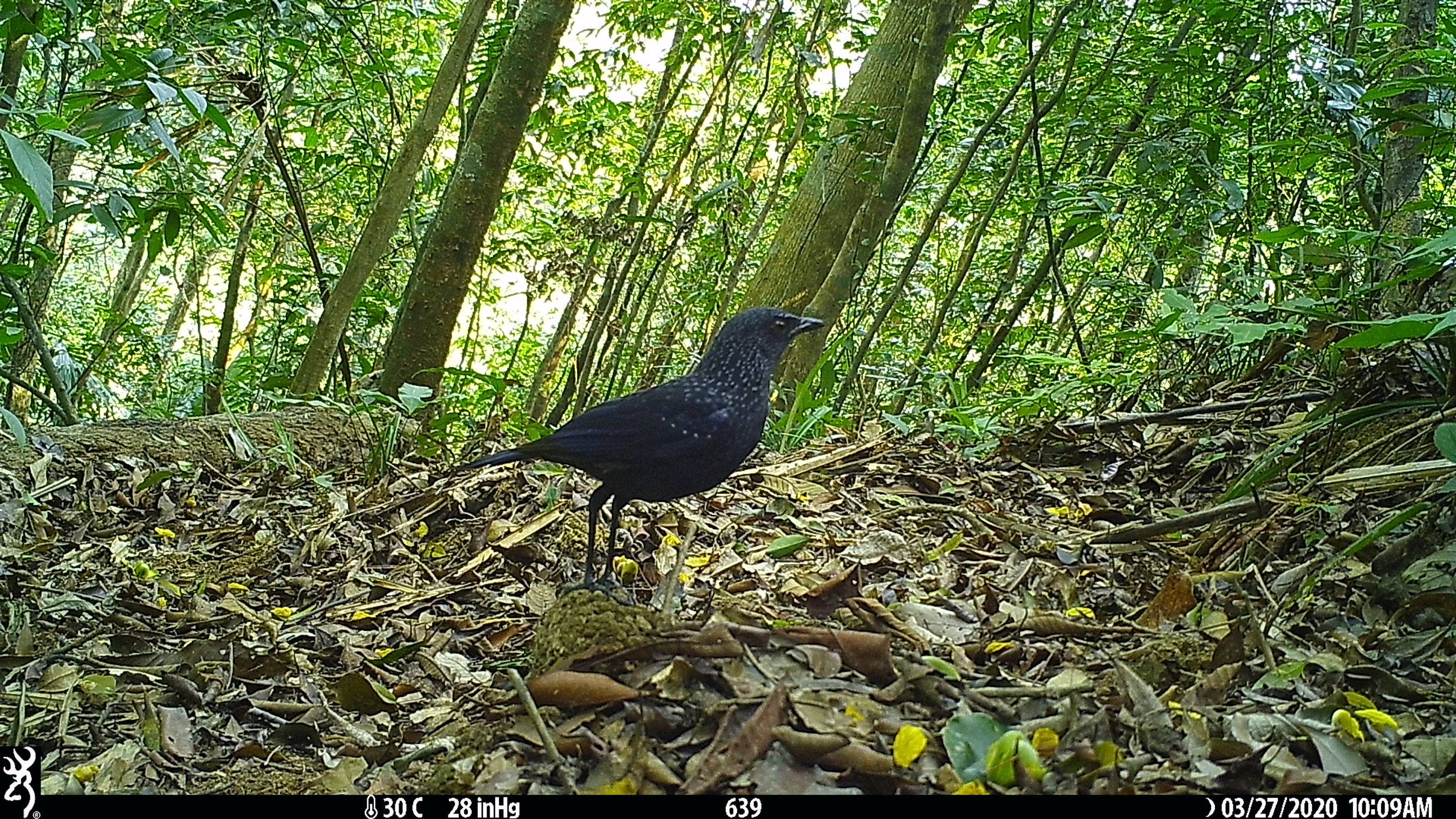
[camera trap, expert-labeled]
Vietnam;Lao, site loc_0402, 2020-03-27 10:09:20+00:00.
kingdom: Animalia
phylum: Chordata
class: Aves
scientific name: Aves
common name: bird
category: unidentified bird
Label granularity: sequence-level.